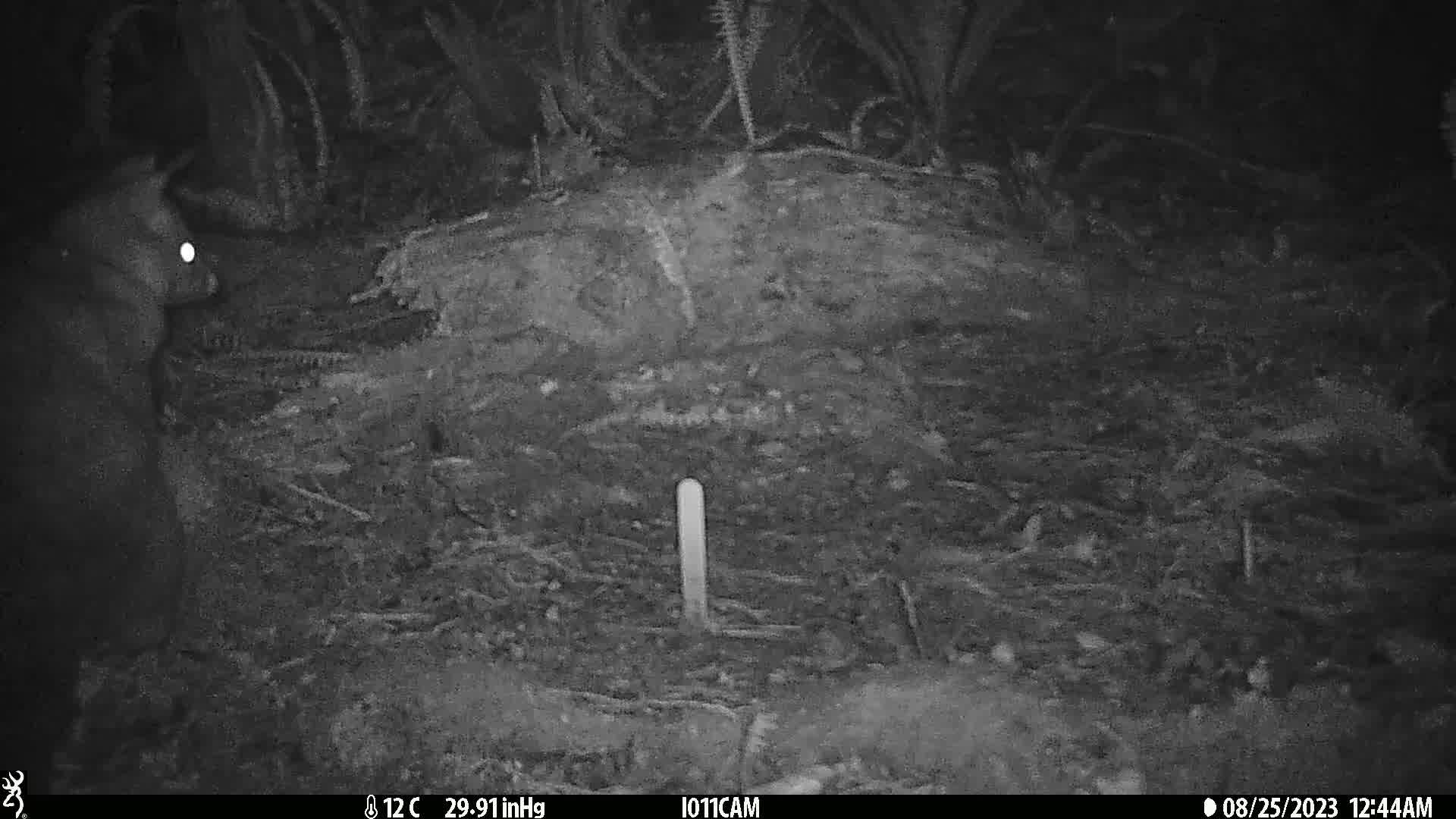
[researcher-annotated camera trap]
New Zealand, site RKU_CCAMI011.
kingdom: Animalia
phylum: Chordata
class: Mammalia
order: Diprotodontia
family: Phalangeridae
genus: Trichosurus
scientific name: Trichosurus vulpecula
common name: common brushtail possum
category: possum